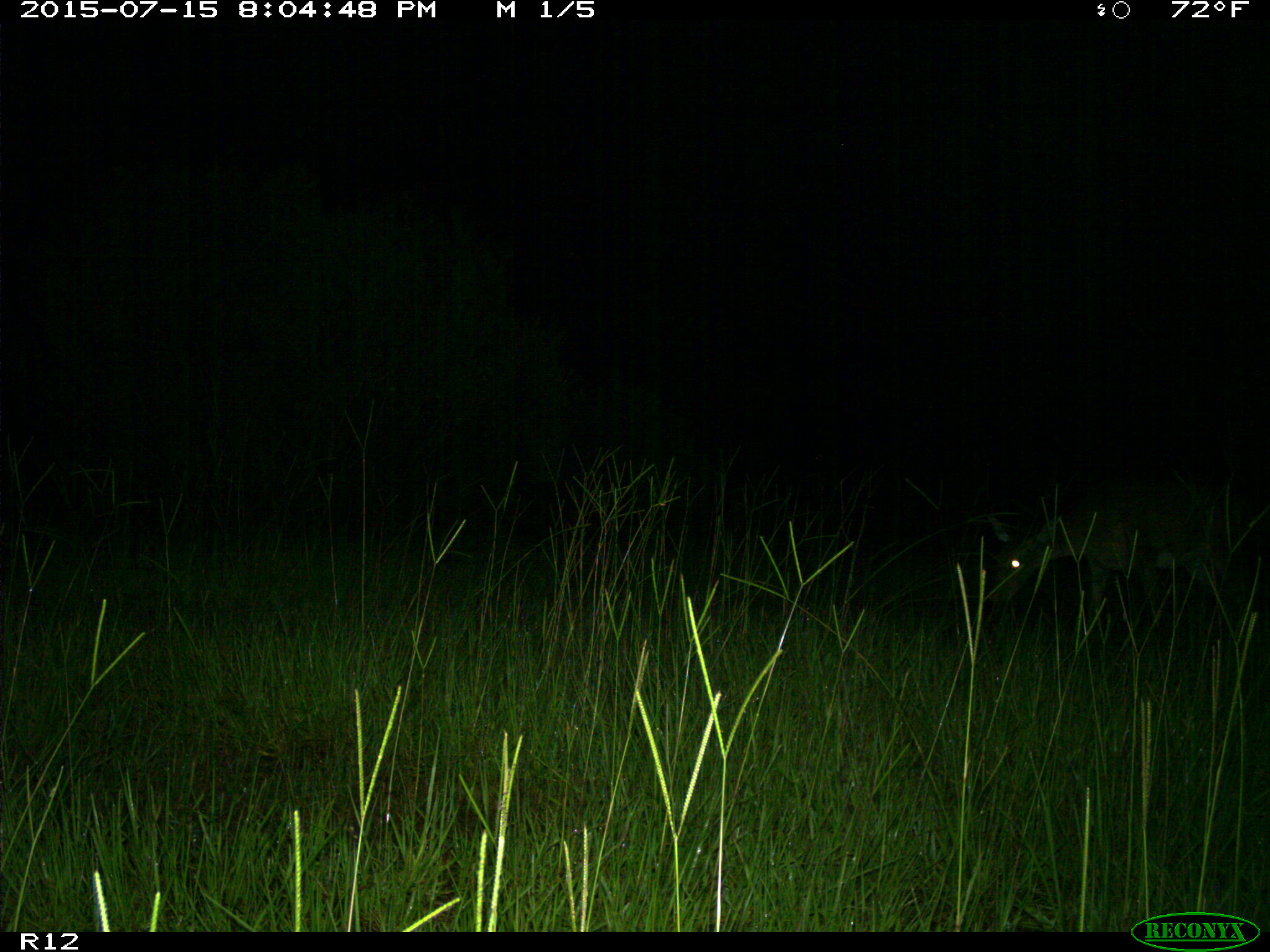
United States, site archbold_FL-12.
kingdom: Animalia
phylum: Chordata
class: Mammalia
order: Artiodactyla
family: Cervidae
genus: Odocoileus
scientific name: Odocoileus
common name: deer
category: unidentified deer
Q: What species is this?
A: Unidentified deer (deer) (Odocoileus).